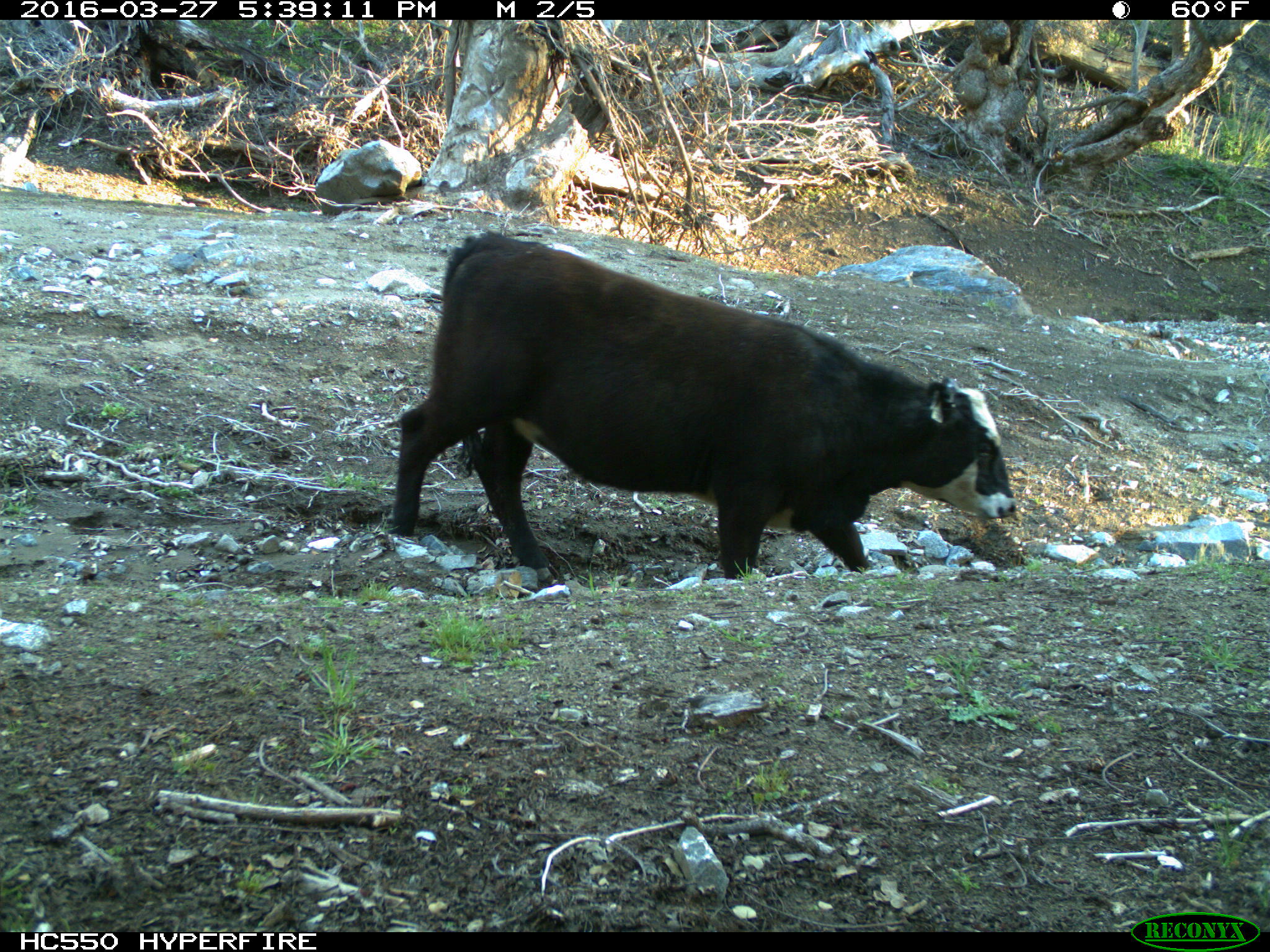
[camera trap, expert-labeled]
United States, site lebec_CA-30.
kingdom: Animalia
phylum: Chordata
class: Mammalia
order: Artiodactyla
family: Bovidae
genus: Bos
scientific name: Bos taurus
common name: domestic cow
Bos taurus (domestic cow).